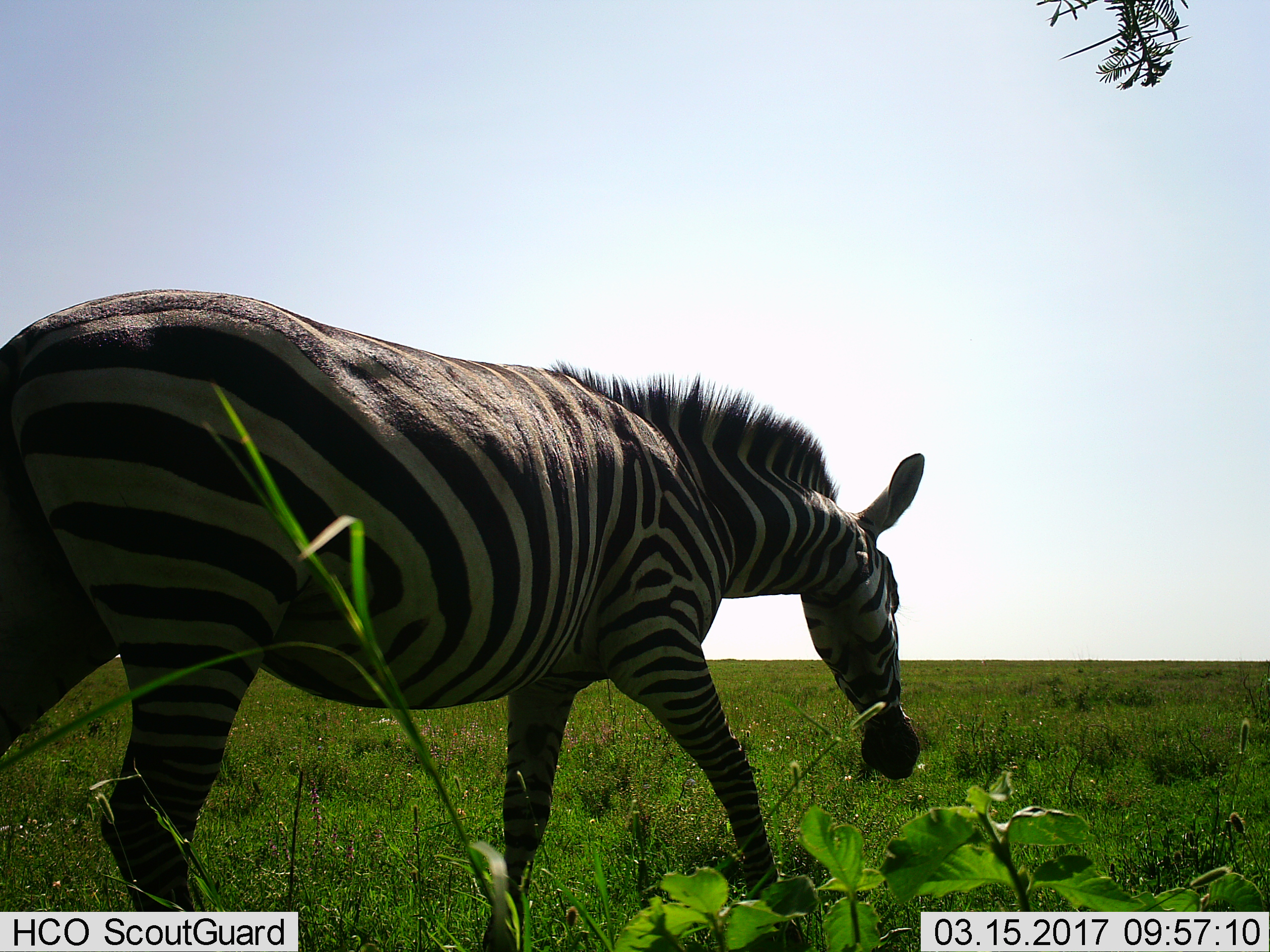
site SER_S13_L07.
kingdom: Animalia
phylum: Chordata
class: Mammalia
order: Perissodactyla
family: Equidae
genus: Equus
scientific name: Equus quagga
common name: plains zebra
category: zebraplains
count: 1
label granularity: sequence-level